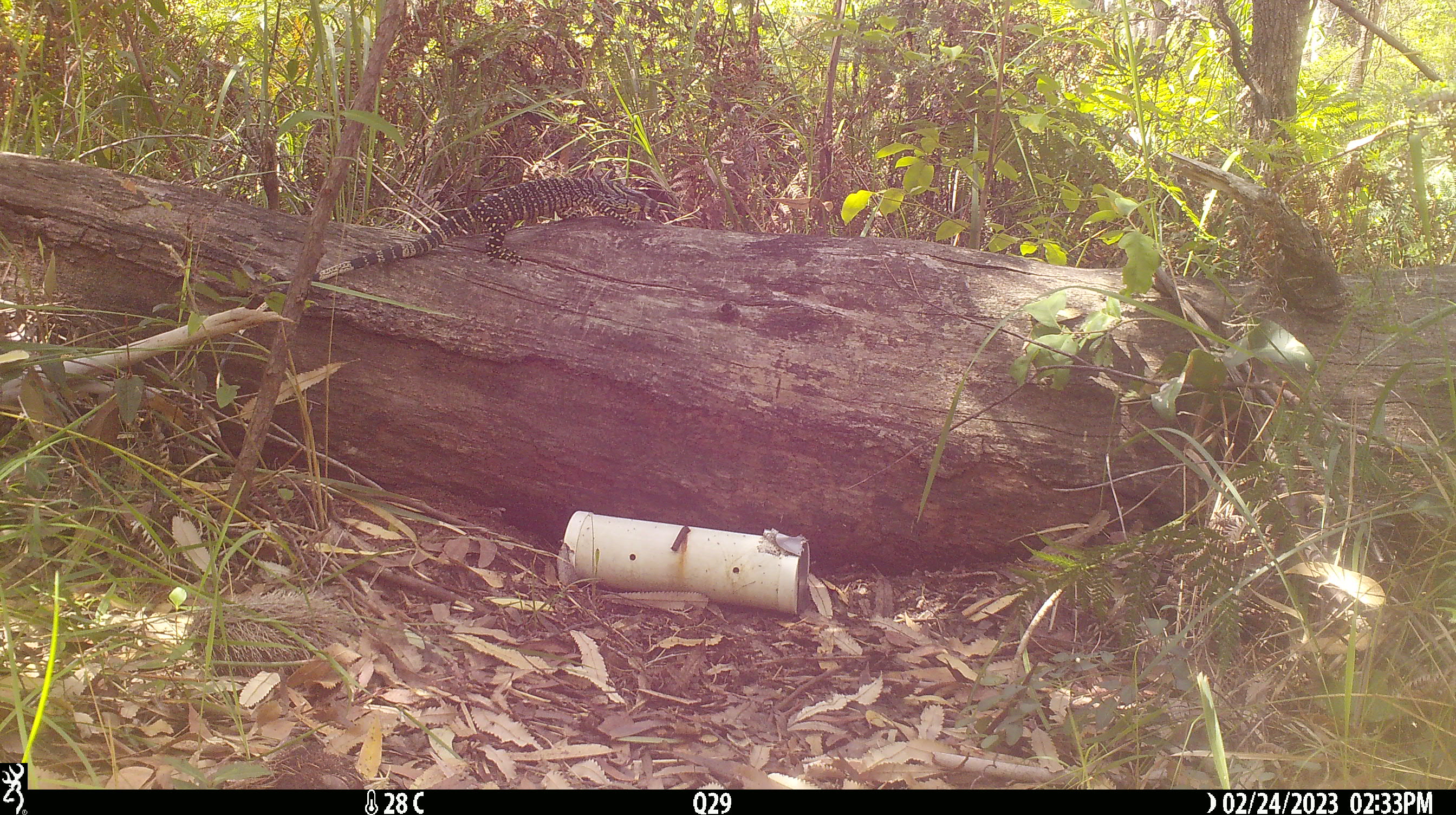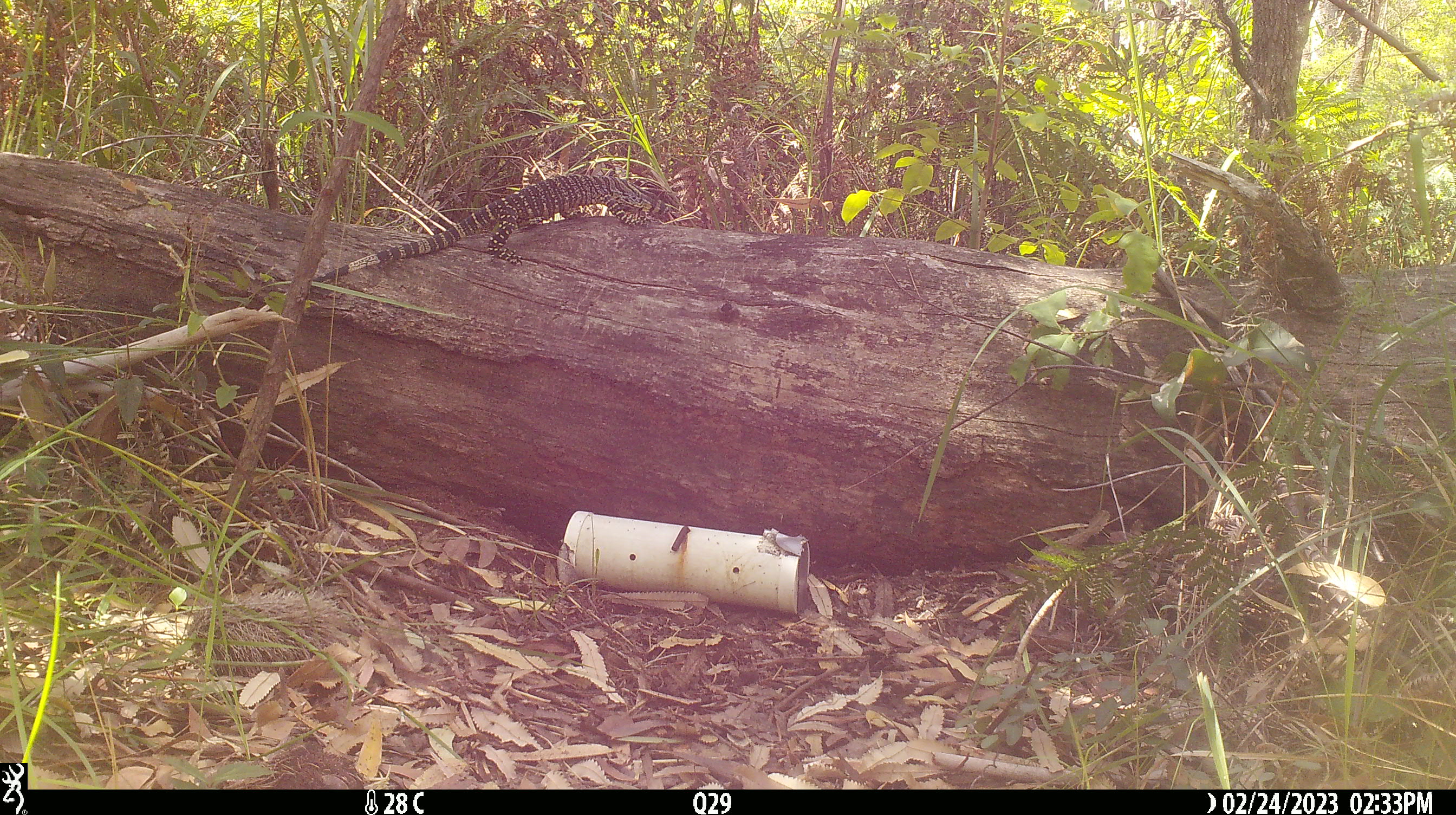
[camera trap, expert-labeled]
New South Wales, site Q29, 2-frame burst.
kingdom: Animalia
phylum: Chordata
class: Reptilia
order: Squamata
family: Varanidae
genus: Varanus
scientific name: Varanus varius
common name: lace monitor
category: goanna